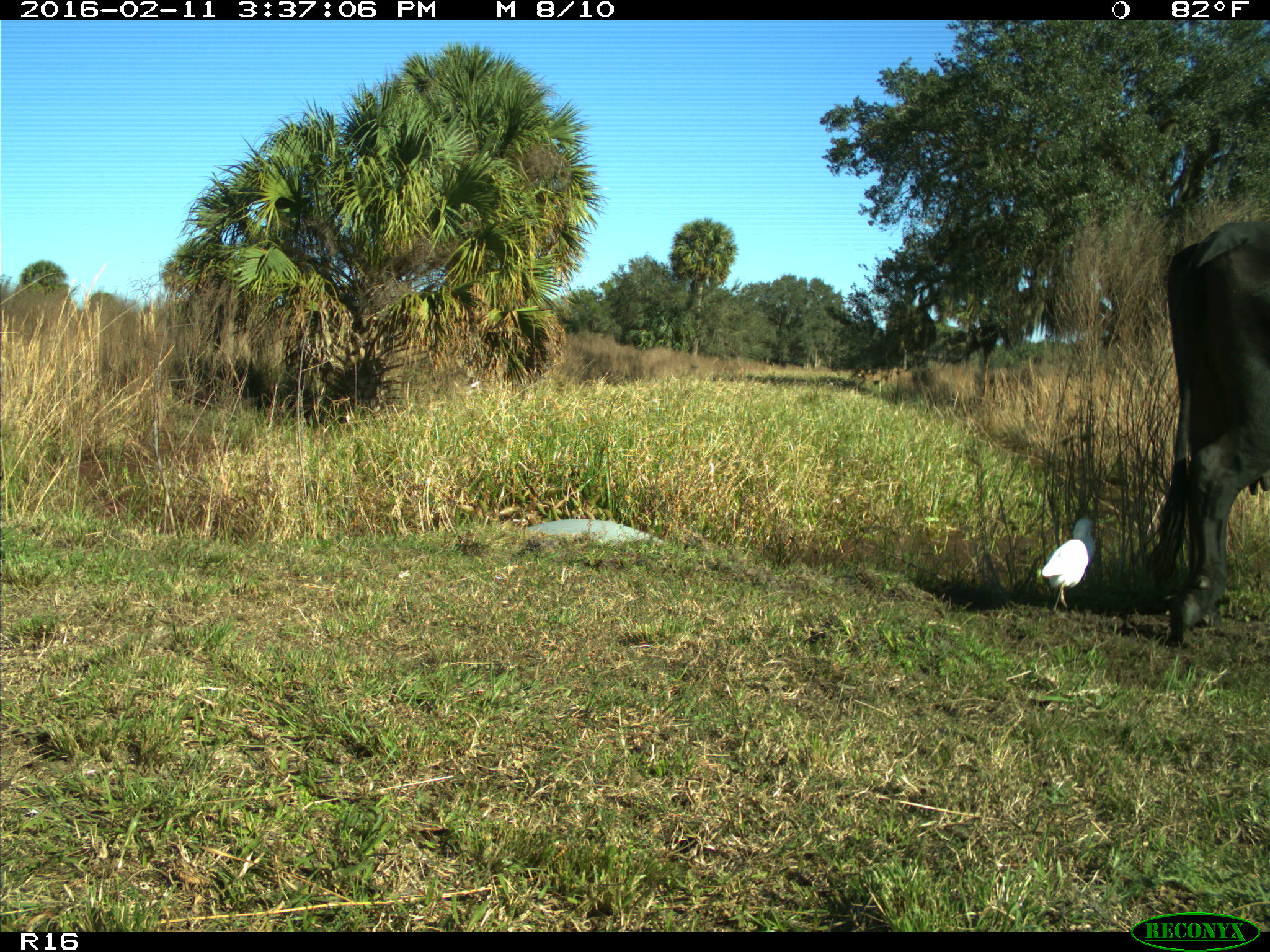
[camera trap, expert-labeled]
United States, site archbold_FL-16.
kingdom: Animalia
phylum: Chordata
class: Mammalia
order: Artiodactyla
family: Bovidae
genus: Bos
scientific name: Bos taurus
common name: domestic cow